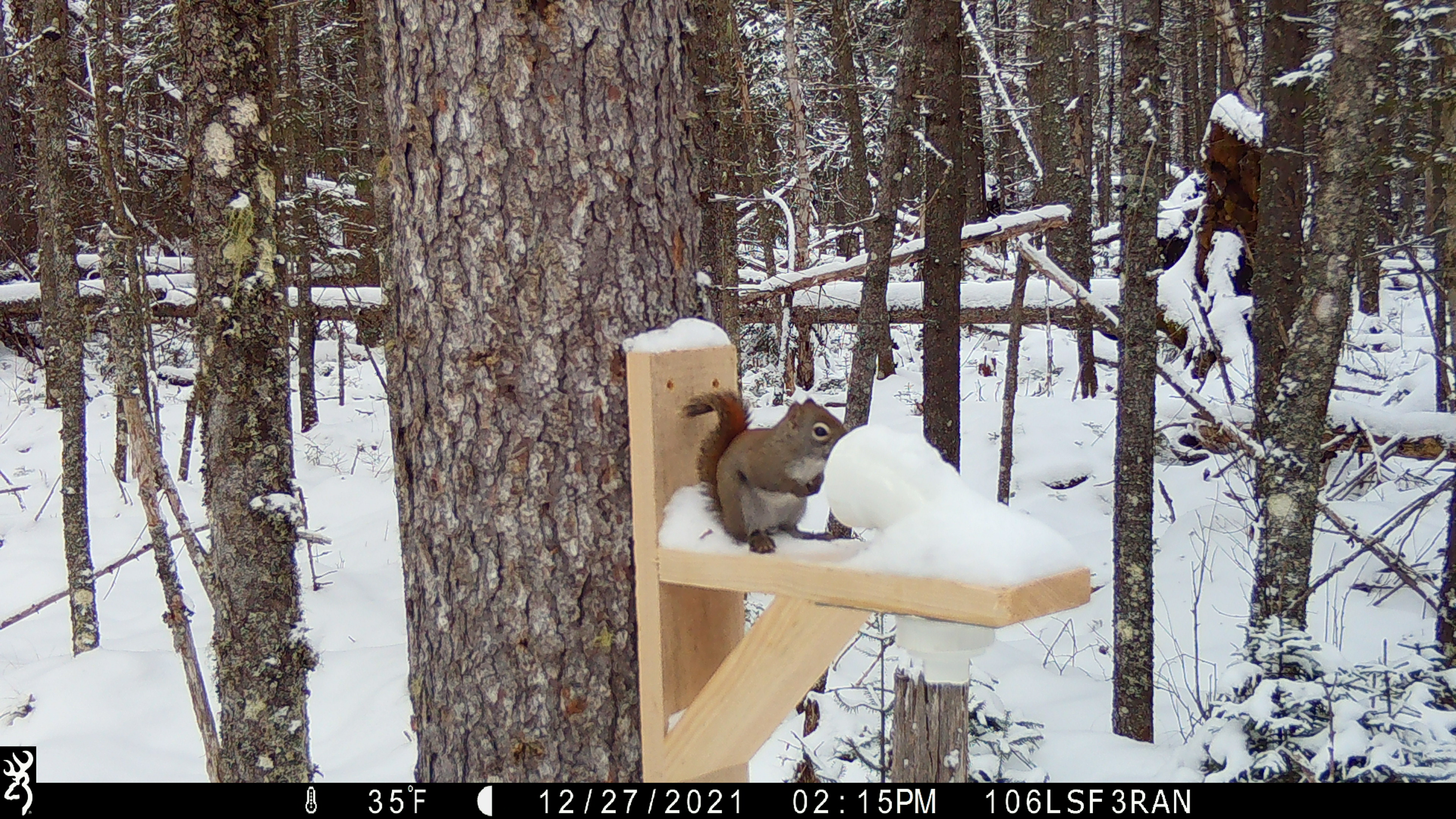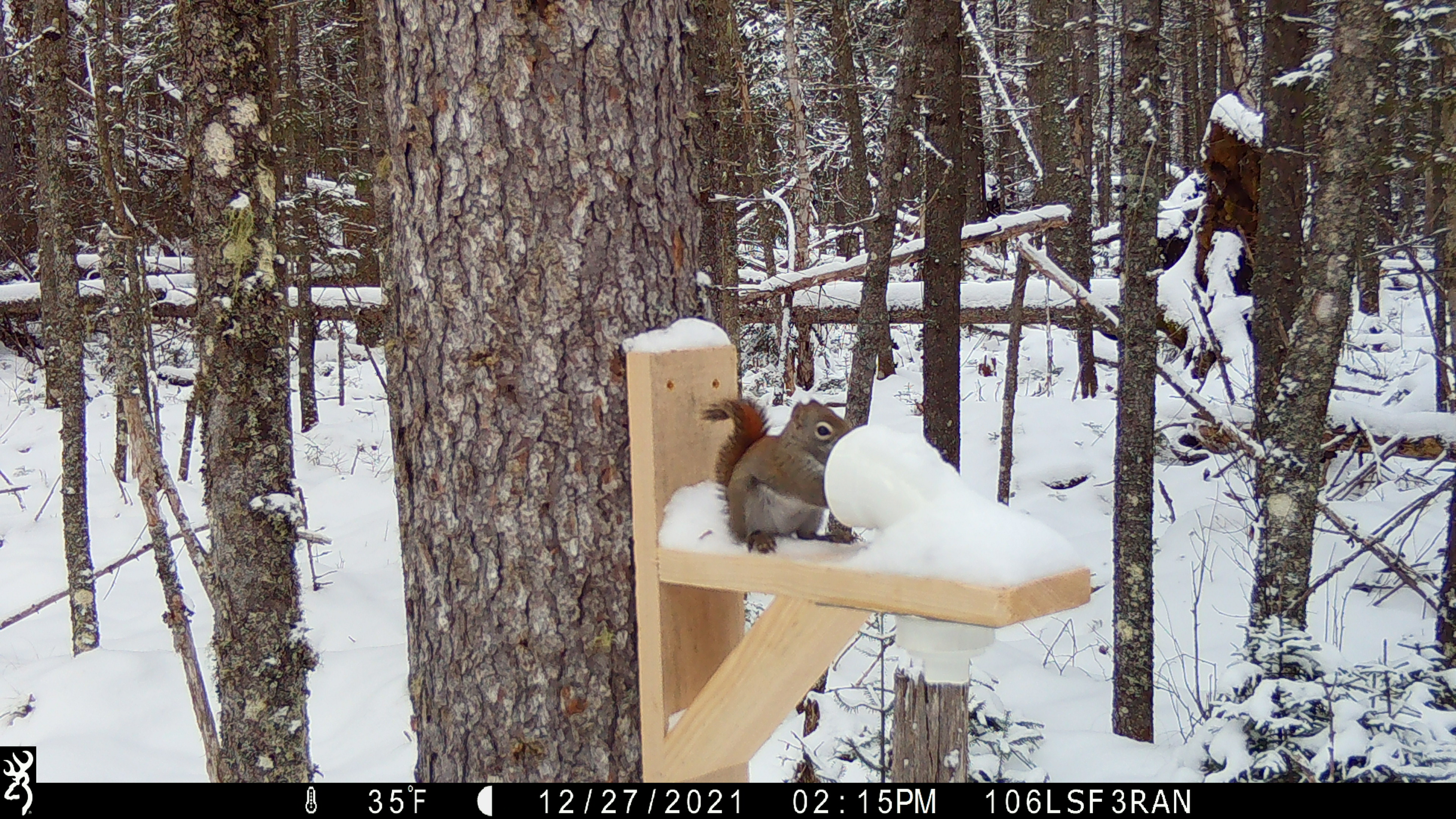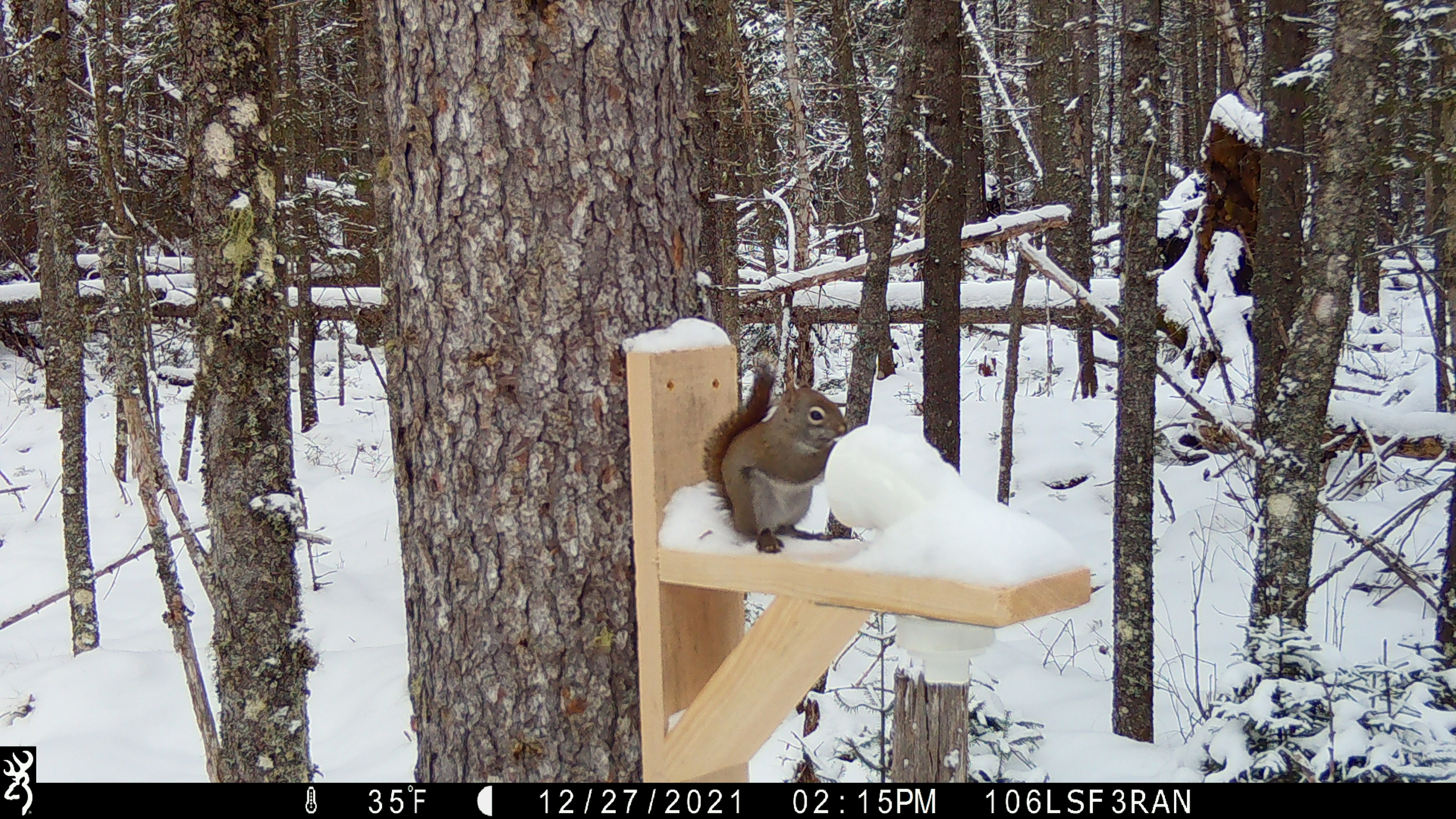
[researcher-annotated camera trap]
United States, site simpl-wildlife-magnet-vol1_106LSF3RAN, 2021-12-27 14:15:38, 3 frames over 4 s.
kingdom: Animalia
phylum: Chordata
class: Mammalia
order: Rodentia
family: Sciuridae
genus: Tamiasciurus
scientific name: Tamiasciurus hudsonicus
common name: red squirrel